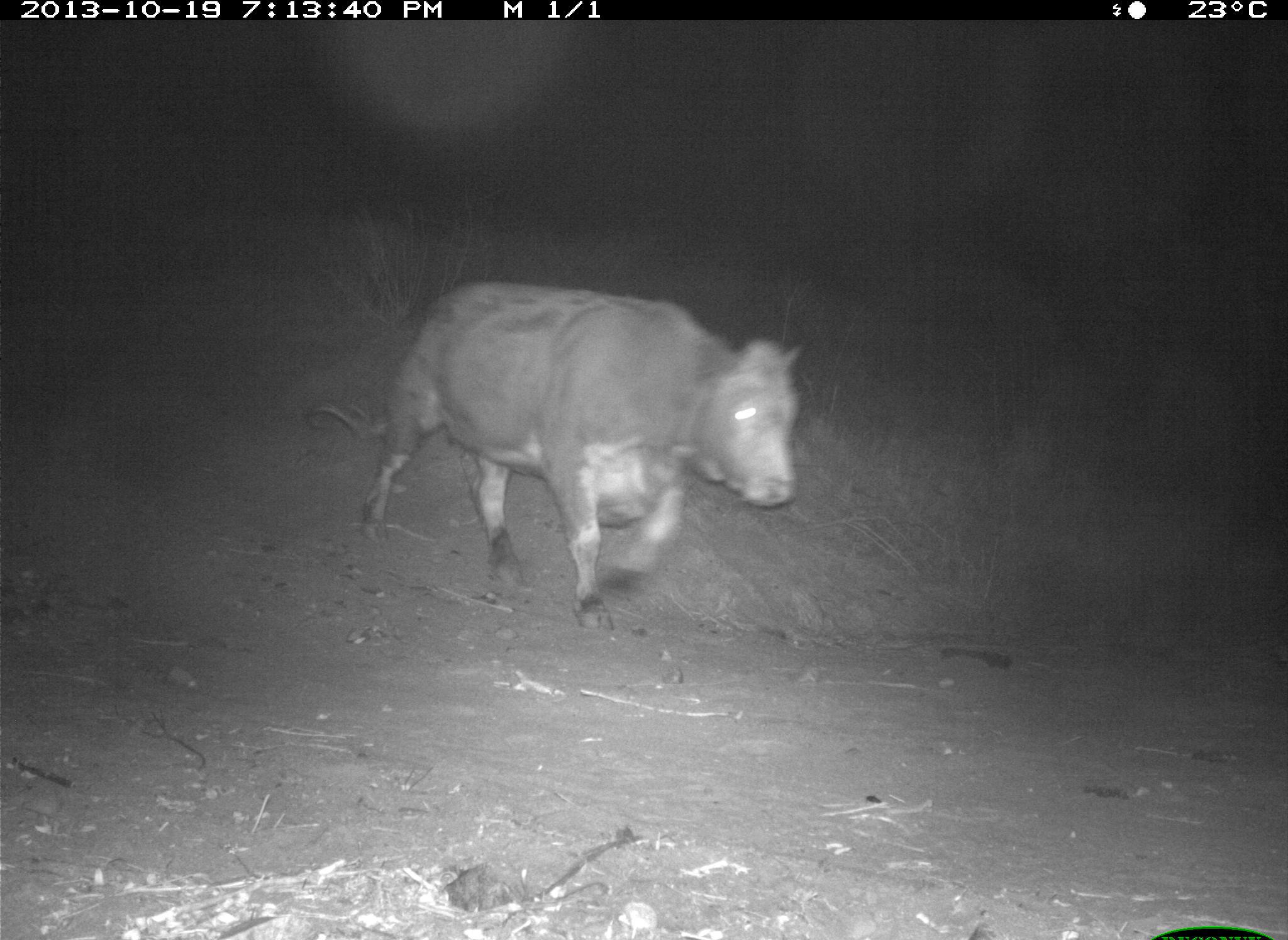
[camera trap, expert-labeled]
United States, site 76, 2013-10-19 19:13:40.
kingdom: Animalia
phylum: Chordata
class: Mammalia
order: Artiodactyla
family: Bovidae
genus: Bos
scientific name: Bos taurus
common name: cow